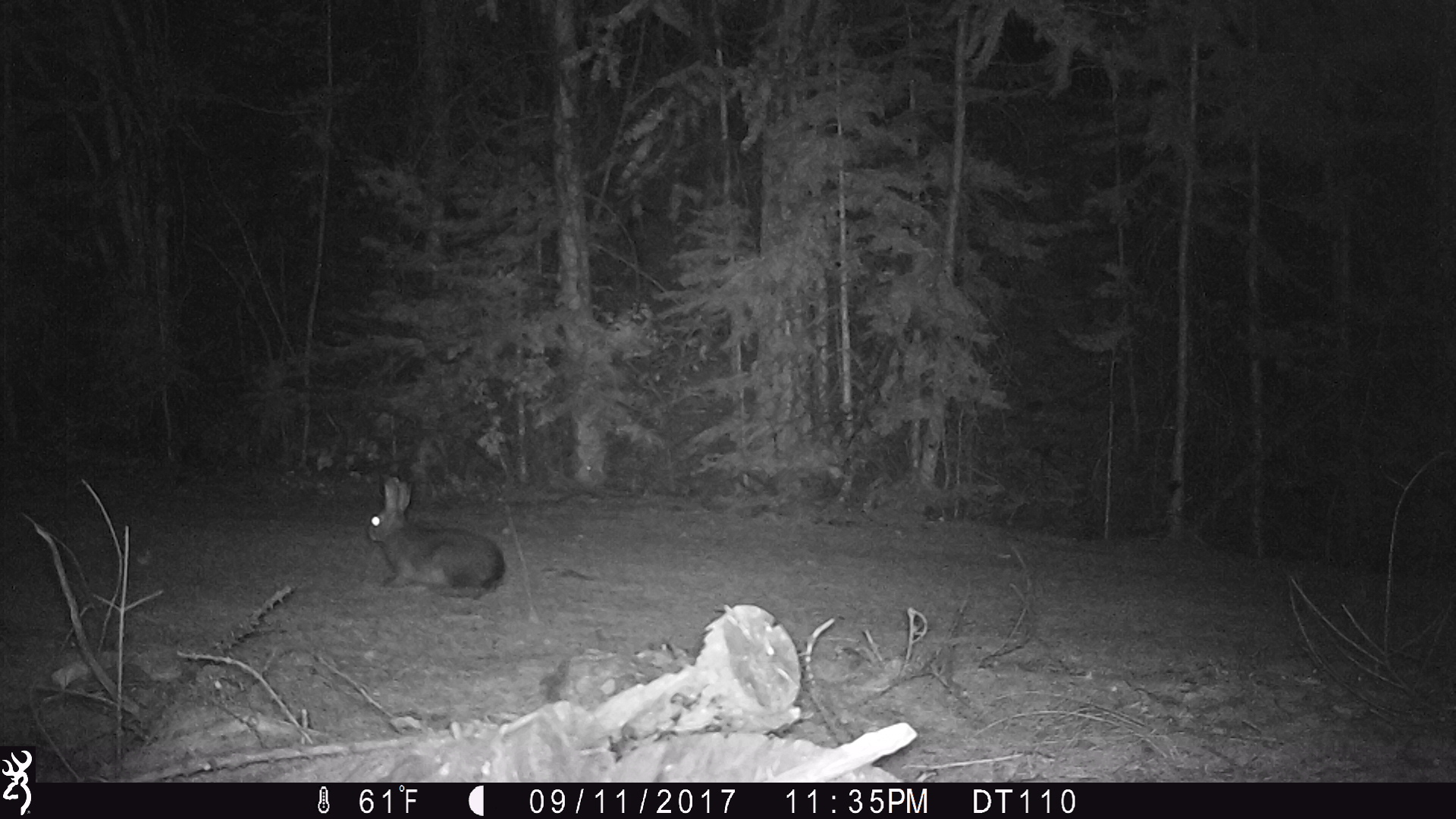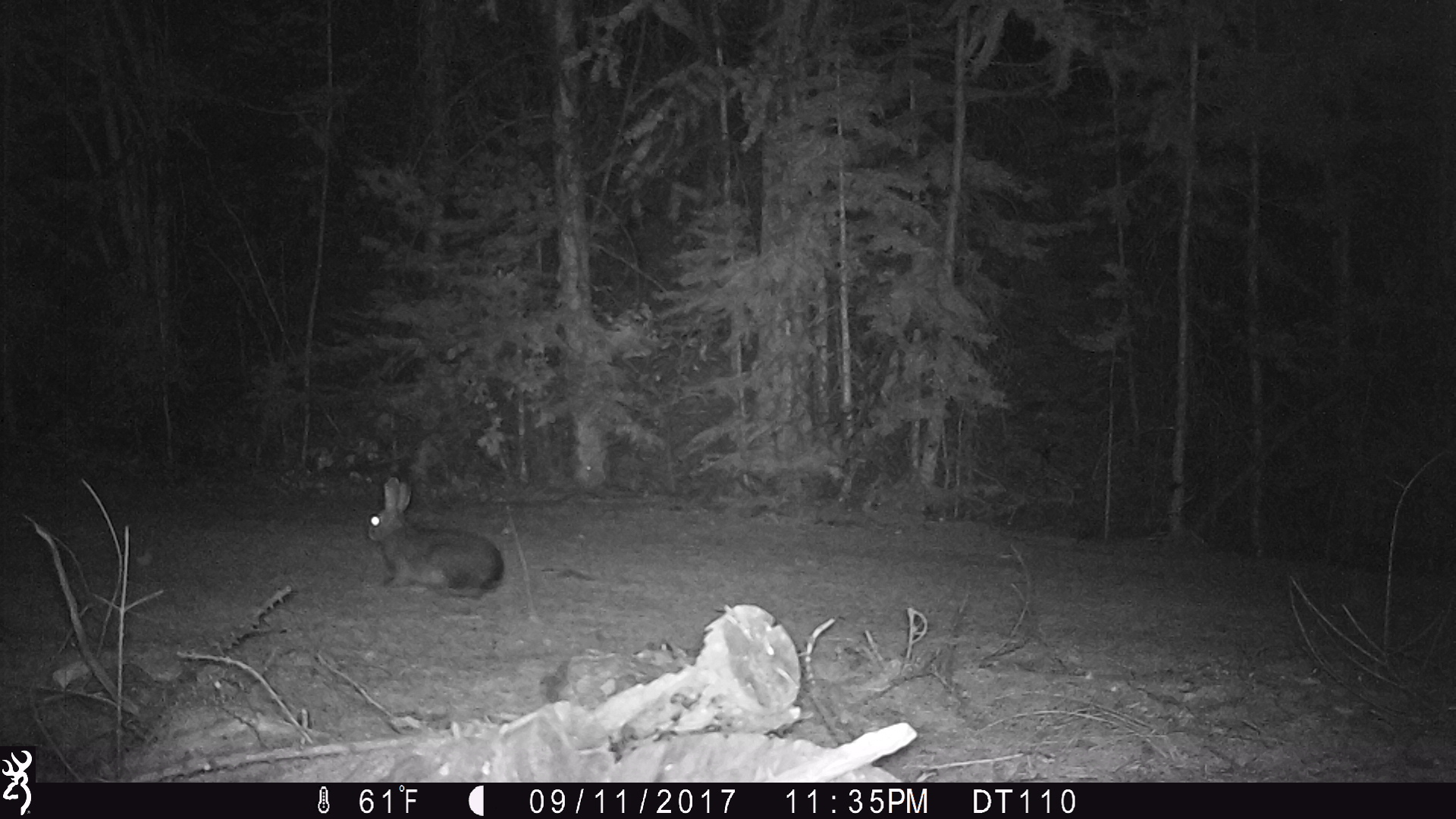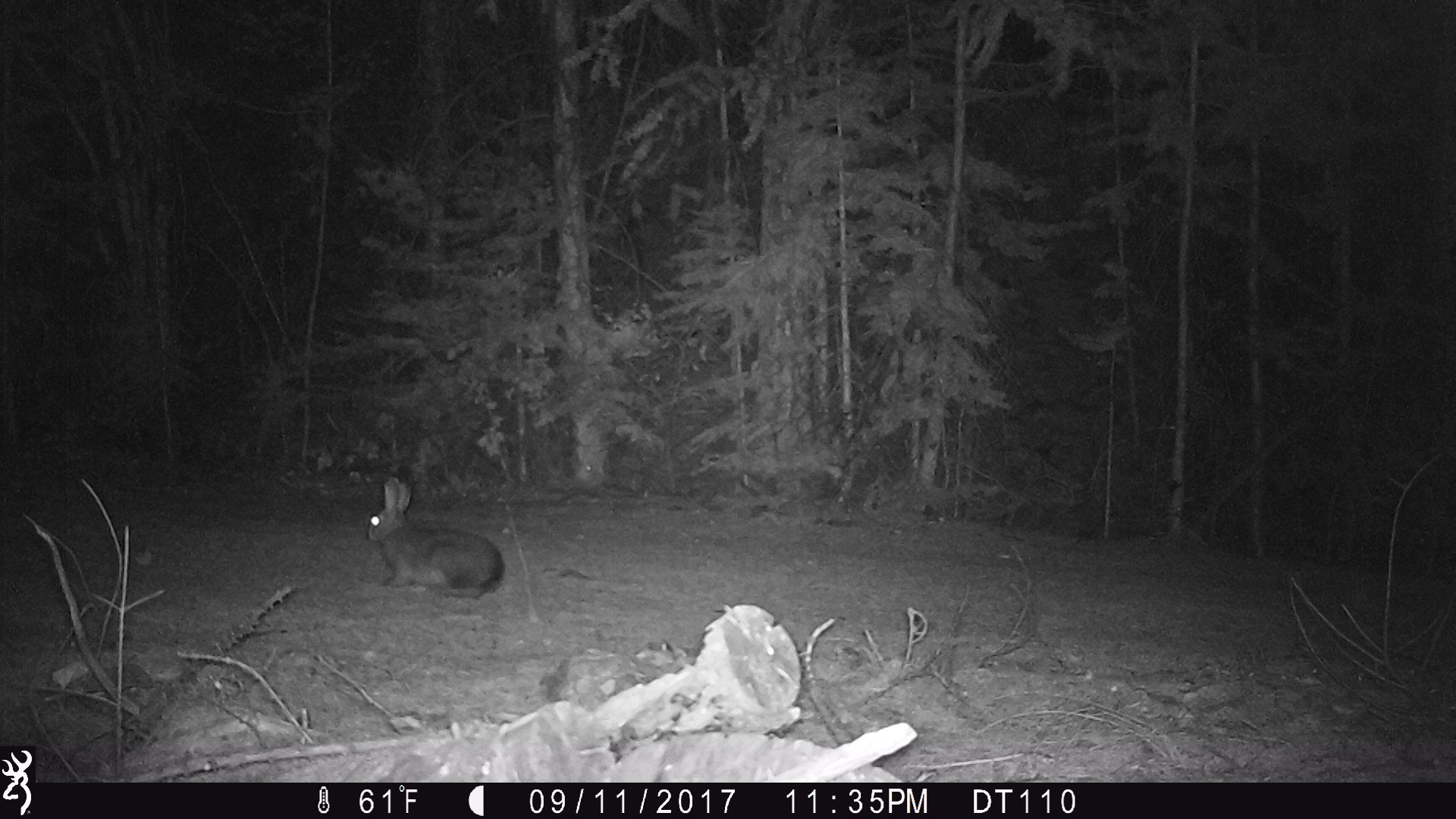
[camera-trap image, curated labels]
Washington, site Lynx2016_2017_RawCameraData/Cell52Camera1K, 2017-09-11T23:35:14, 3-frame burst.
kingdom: Animalia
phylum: Chordata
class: Mammalia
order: Lagomorpha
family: Leporidae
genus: Lepus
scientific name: Lepus americanus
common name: snowshoe hare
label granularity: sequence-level